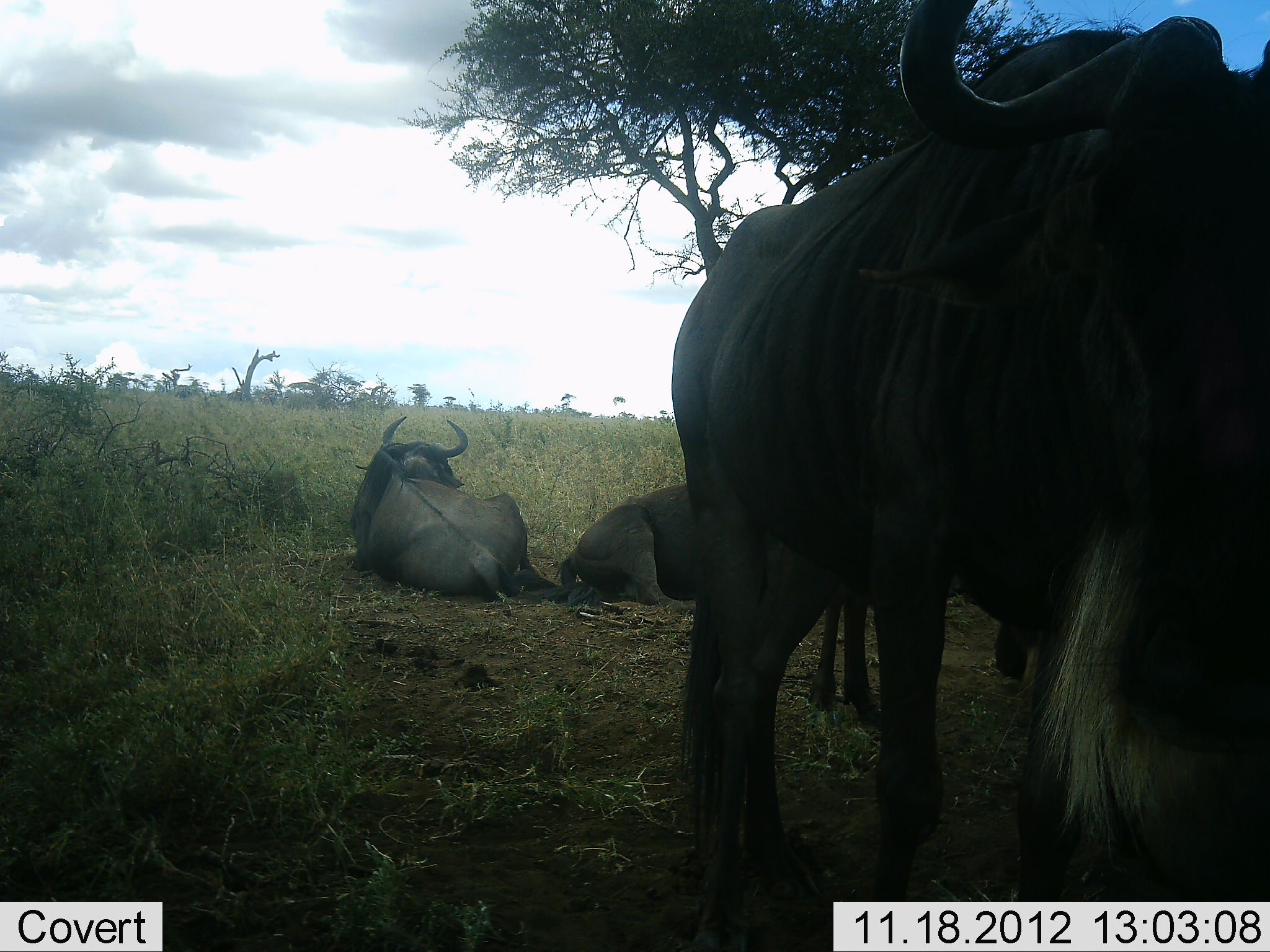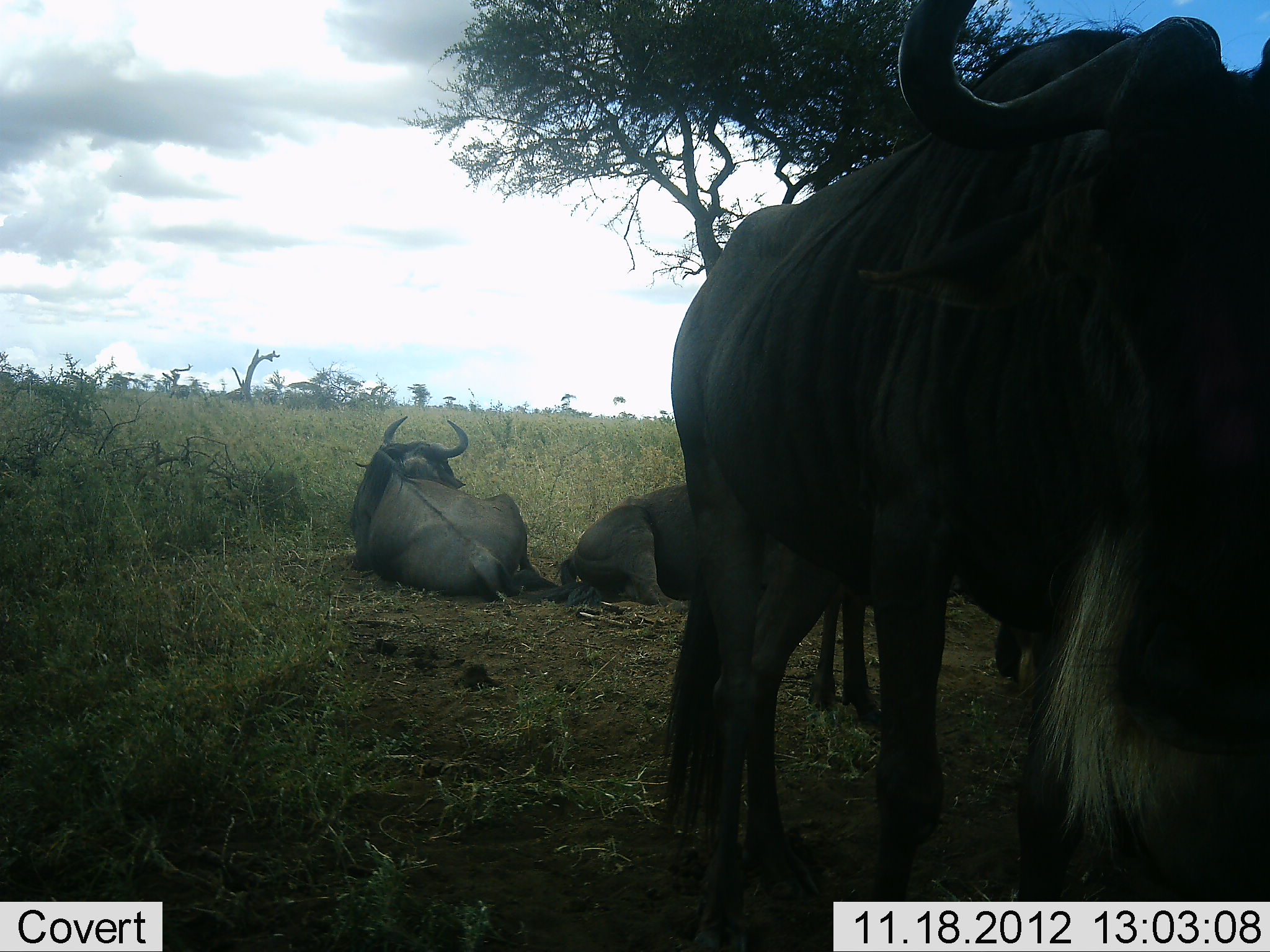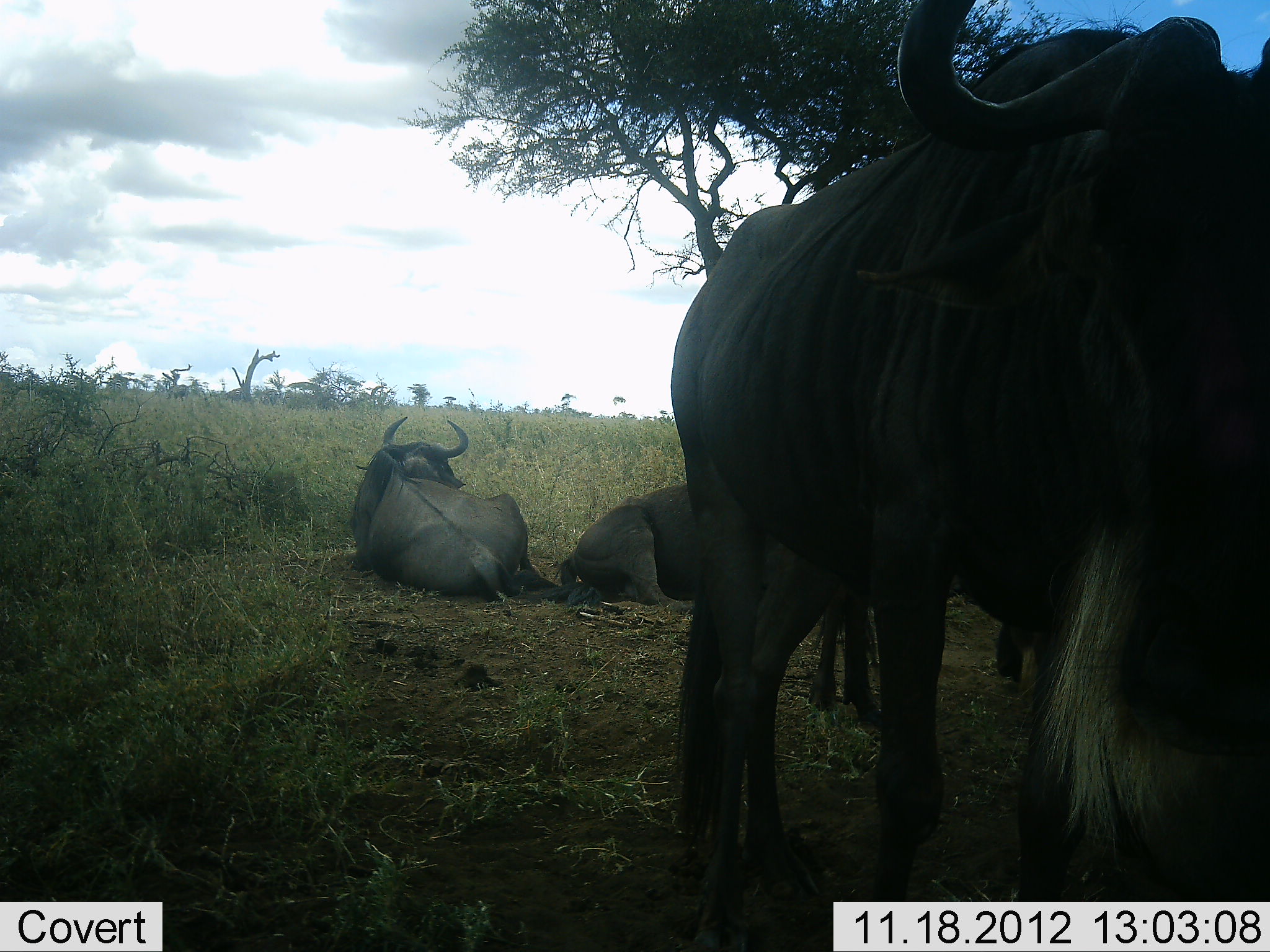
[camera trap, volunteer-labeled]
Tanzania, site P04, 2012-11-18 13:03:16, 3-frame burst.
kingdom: Animalia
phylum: Chordata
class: Mammalia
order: Artiodactyla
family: Bovidae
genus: Connochaetes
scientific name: Connochaetes taurinus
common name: blue wildebeest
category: wildebeest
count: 4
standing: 80%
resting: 100%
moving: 0%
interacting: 0%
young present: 0%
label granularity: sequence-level